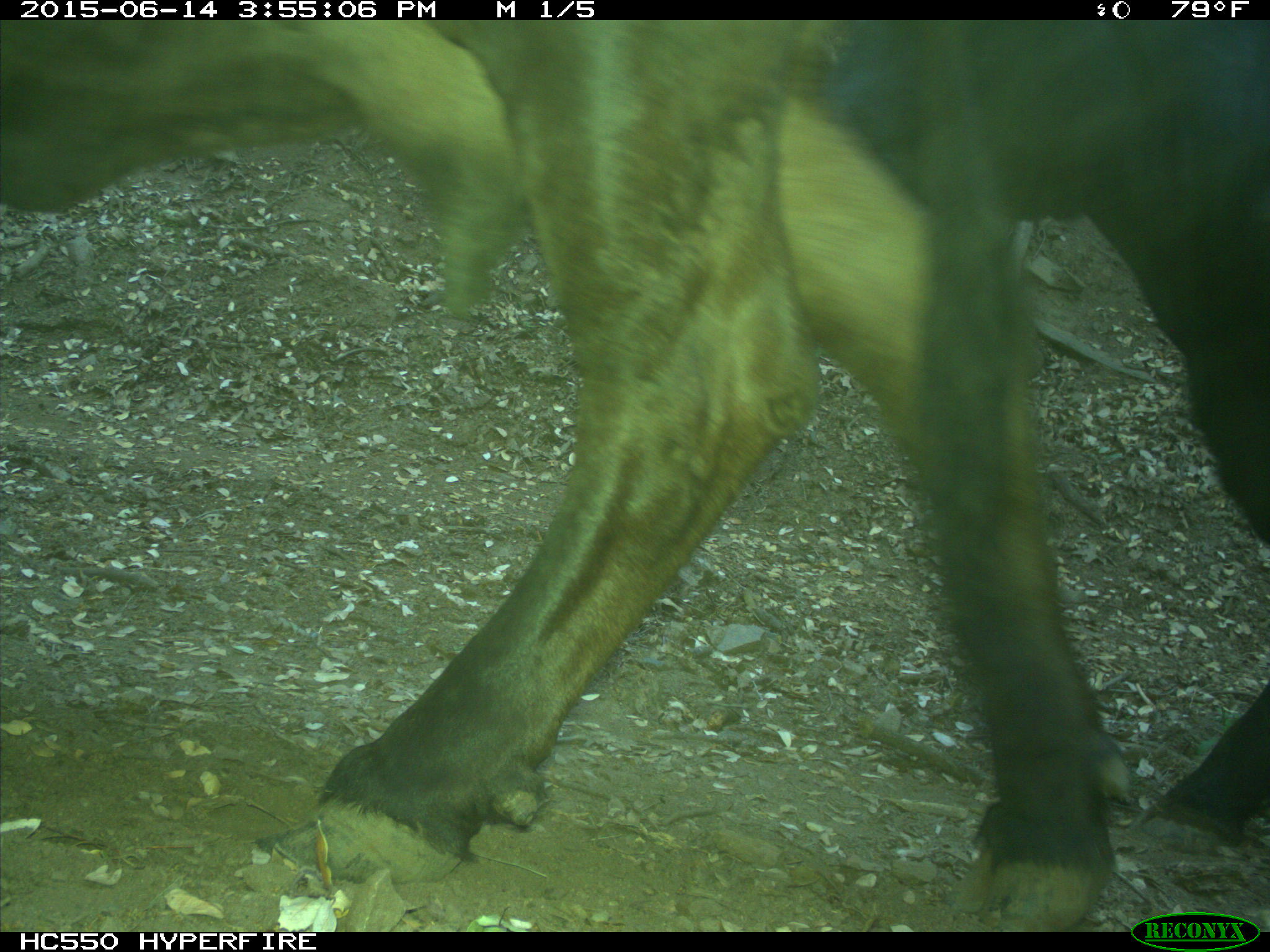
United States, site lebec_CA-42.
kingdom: Animalia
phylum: Chordata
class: Mammalia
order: Artiodactyla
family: Bovidae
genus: Bos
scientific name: Bos taurus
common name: domestic cow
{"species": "Bos taurus (domestic cow)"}